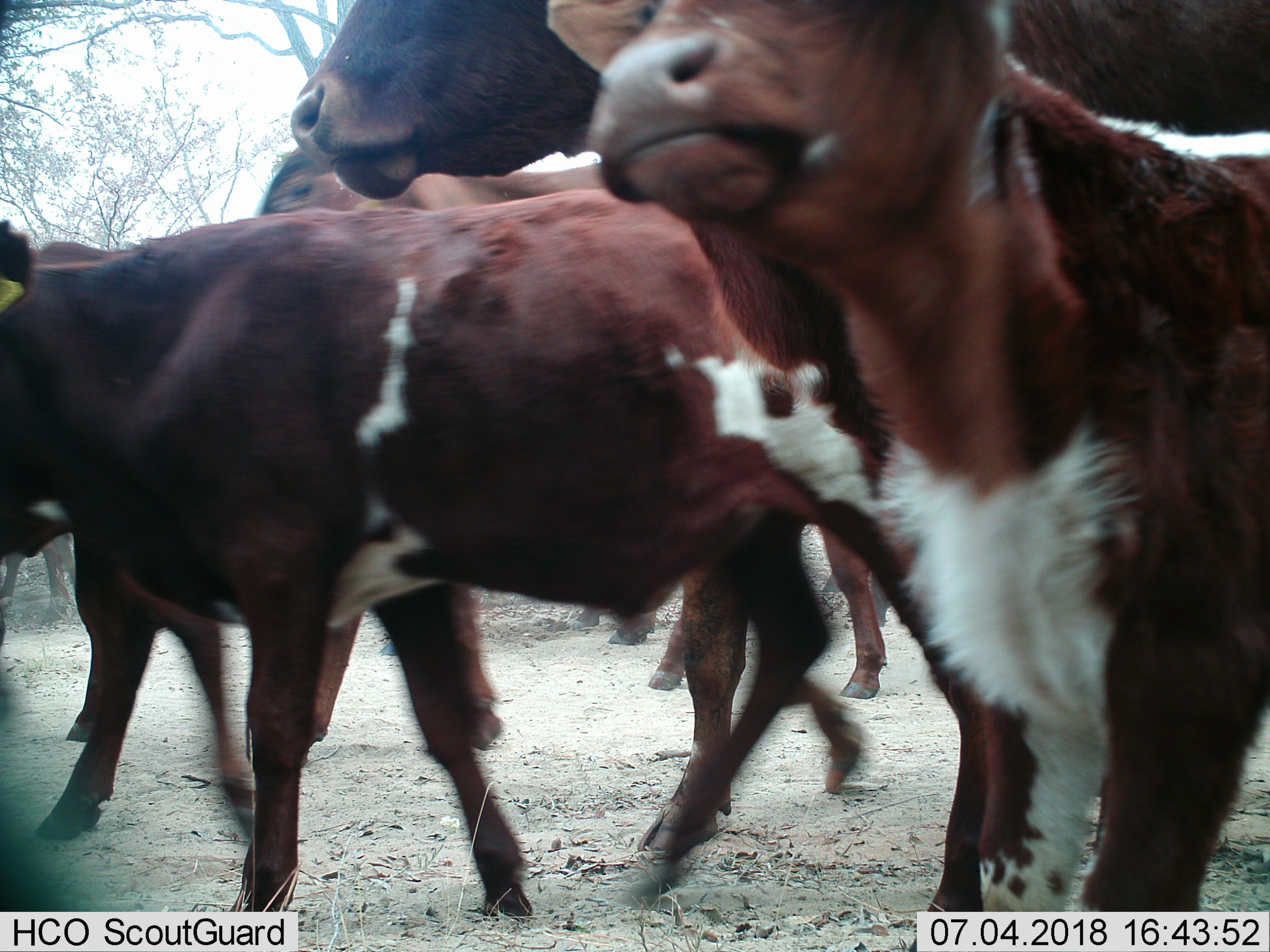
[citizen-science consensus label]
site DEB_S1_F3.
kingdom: Animalia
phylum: Chordata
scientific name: Vertebrata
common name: domestic animal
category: domesticanimal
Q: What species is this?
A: Domesticanimal (domestic animal) (Vertebrata).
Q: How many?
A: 6.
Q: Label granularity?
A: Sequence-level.